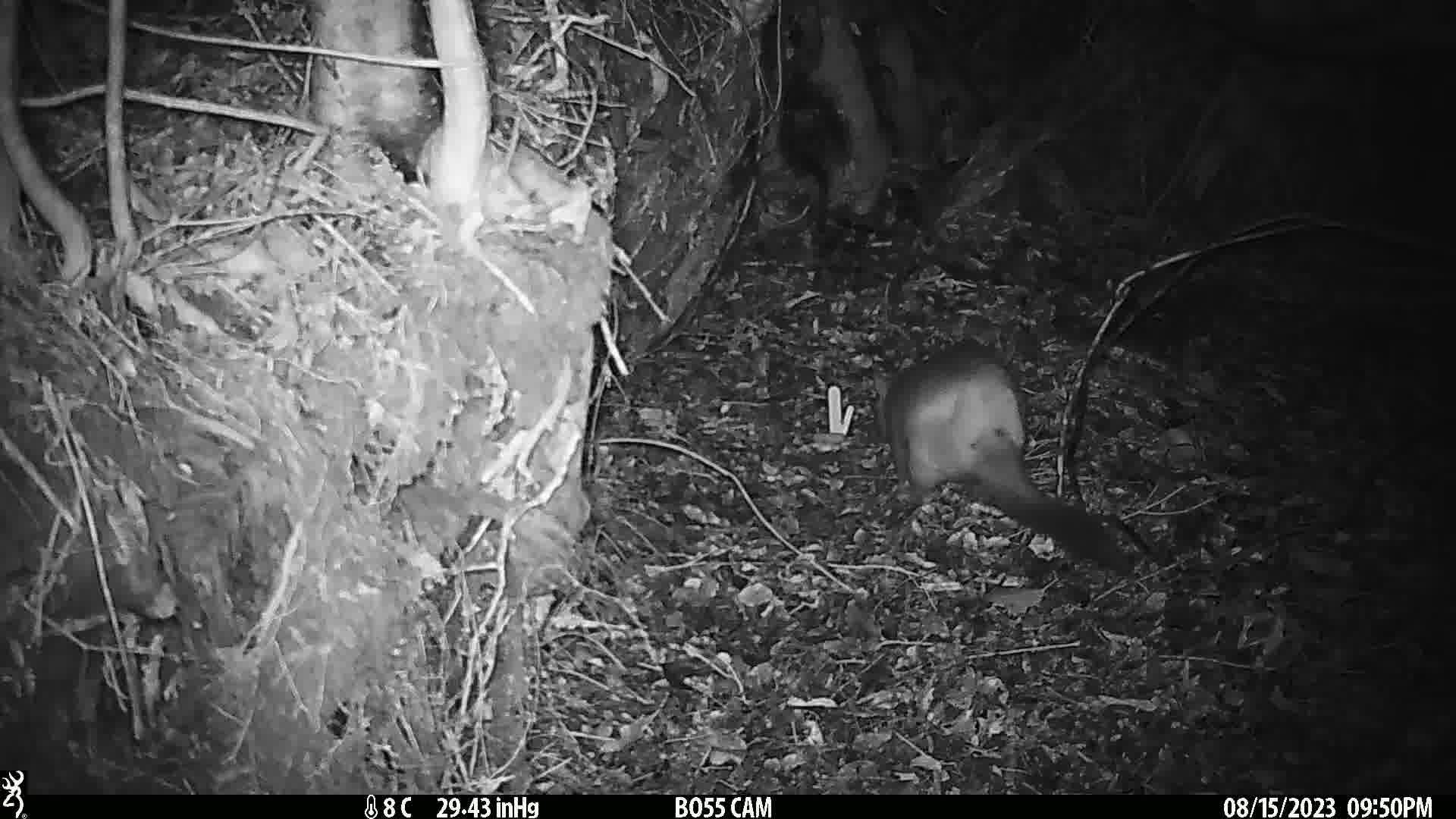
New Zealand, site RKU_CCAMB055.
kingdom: Animalia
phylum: Chordata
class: Mammalia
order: Diprotodontia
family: Phalangeridae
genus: Trichosurus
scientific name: Trichosurus vulpecula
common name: common brushtail possum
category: possum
Possum (common brushtail possum) (Trichosurus vulpecula).